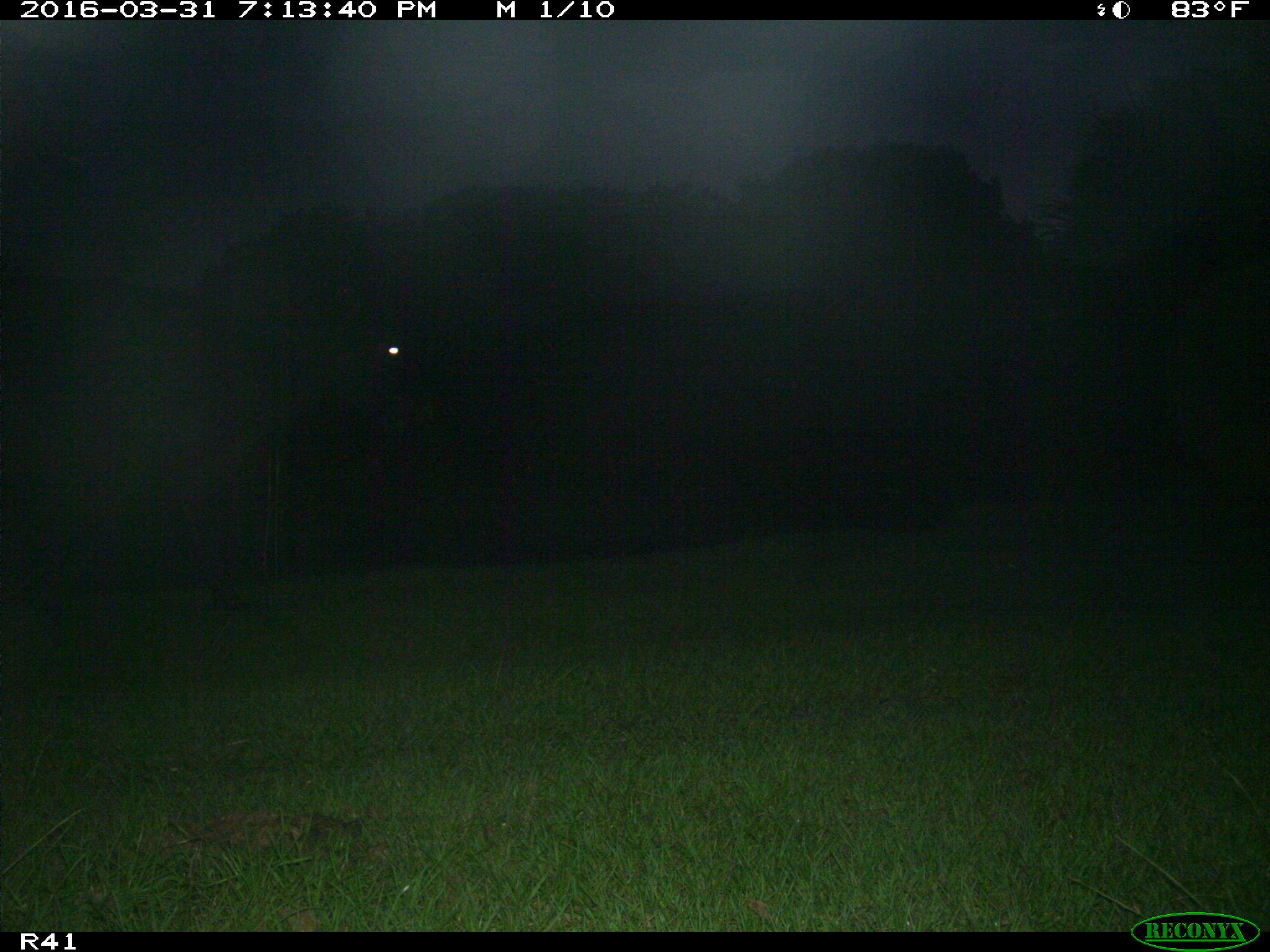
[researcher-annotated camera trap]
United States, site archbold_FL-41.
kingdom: Animalia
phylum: Chordata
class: Mammalia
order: Artiodactyla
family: Bovidae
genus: Bos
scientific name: Bos taurus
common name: domestic cow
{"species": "Bos taurus (domestic cow)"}